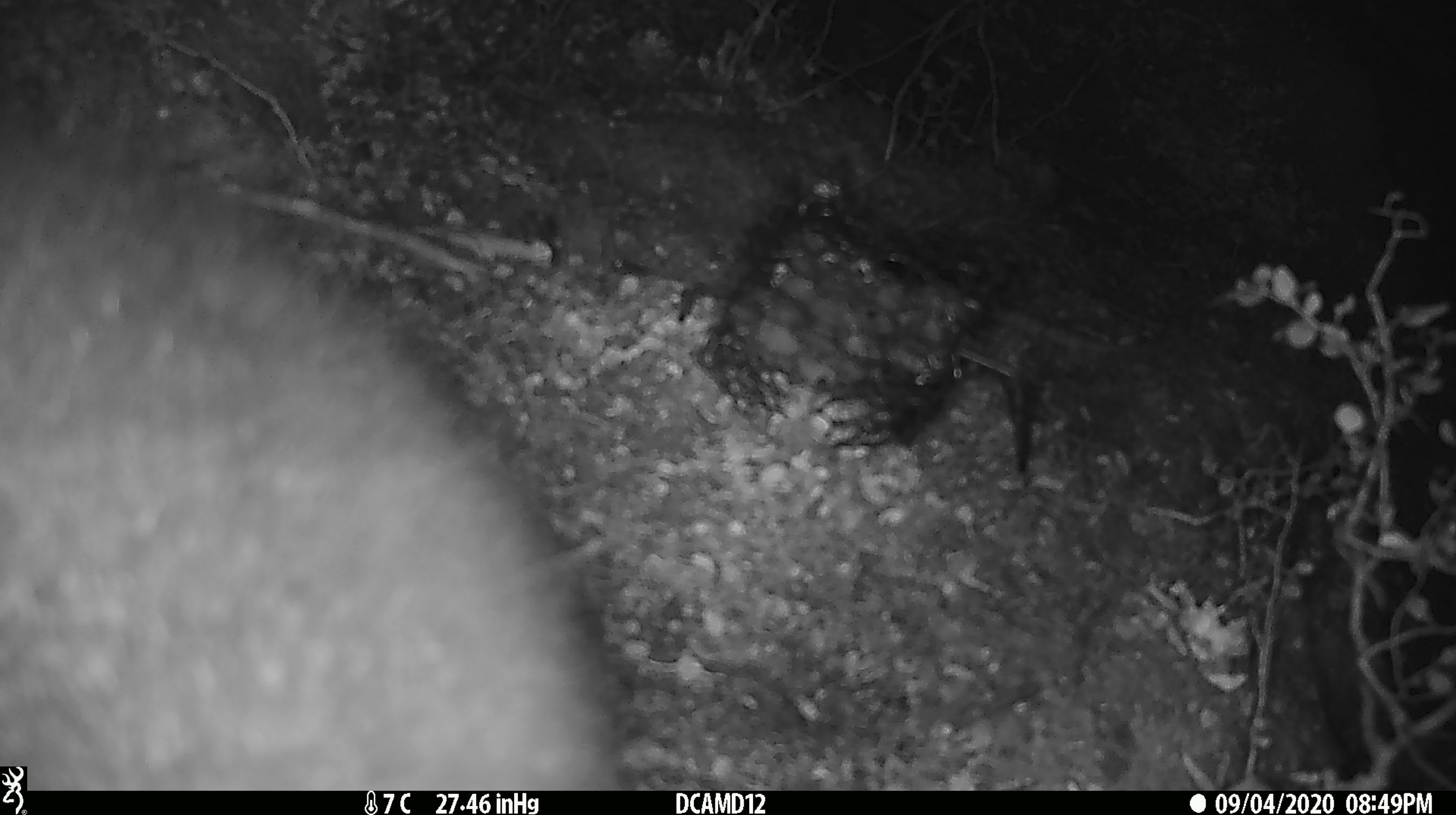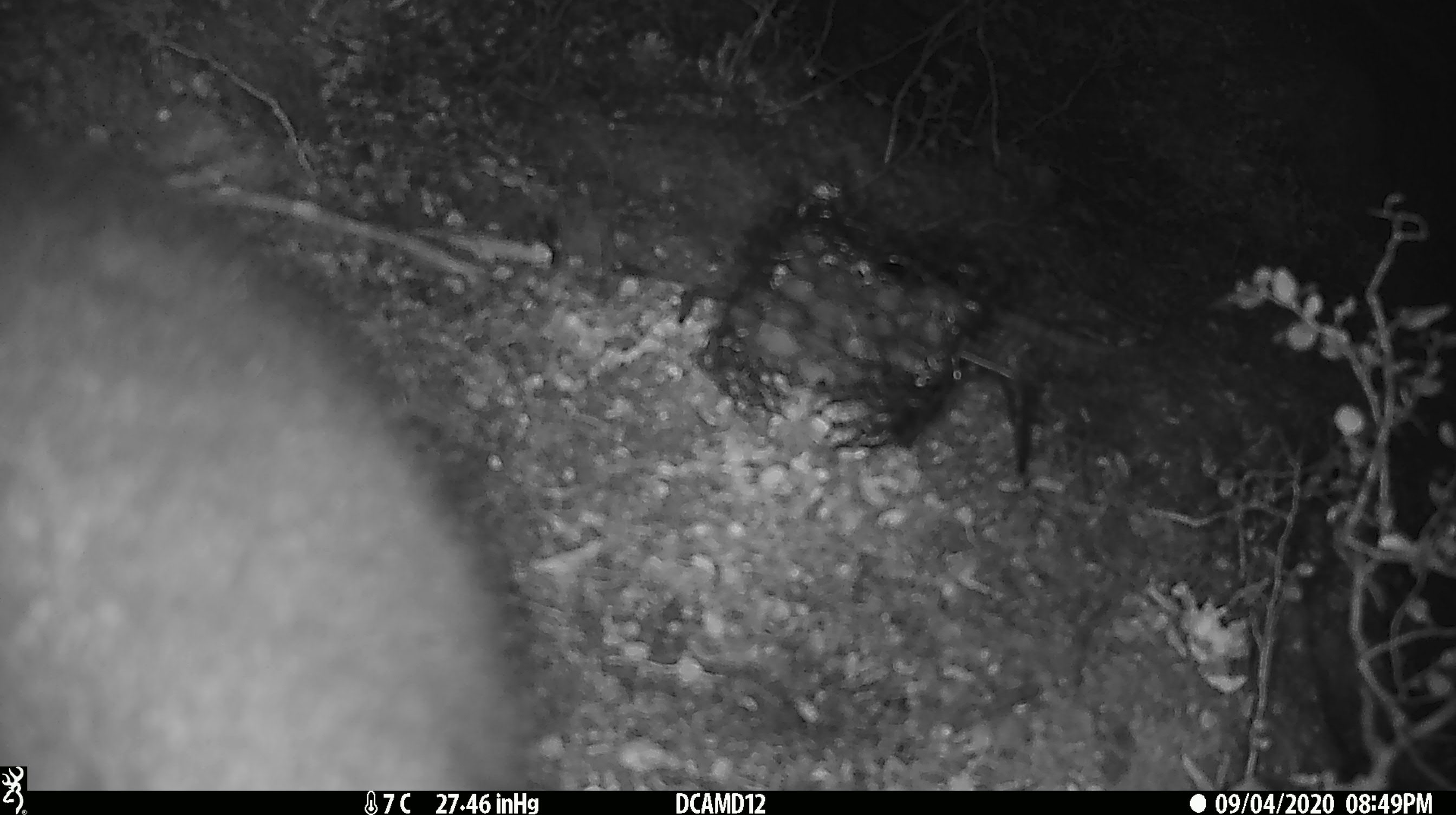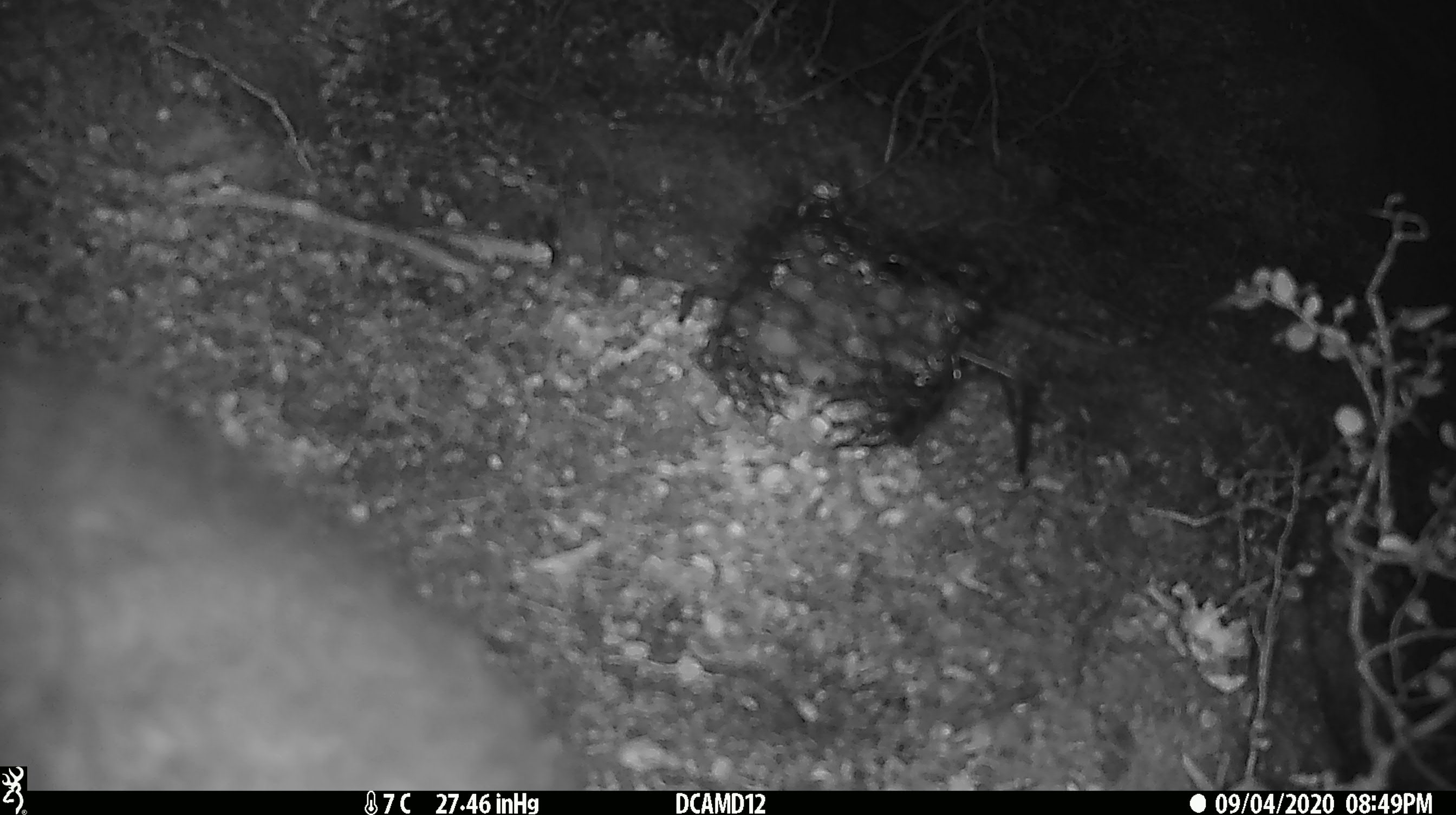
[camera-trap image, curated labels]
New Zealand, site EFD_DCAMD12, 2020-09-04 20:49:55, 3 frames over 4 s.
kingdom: Animalia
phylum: Chordata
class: Mammalia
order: Diprotodontia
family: Phalangeridae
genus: Trichosurus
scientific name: Trichosurus vulpecula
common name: common brushtail possum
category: possum